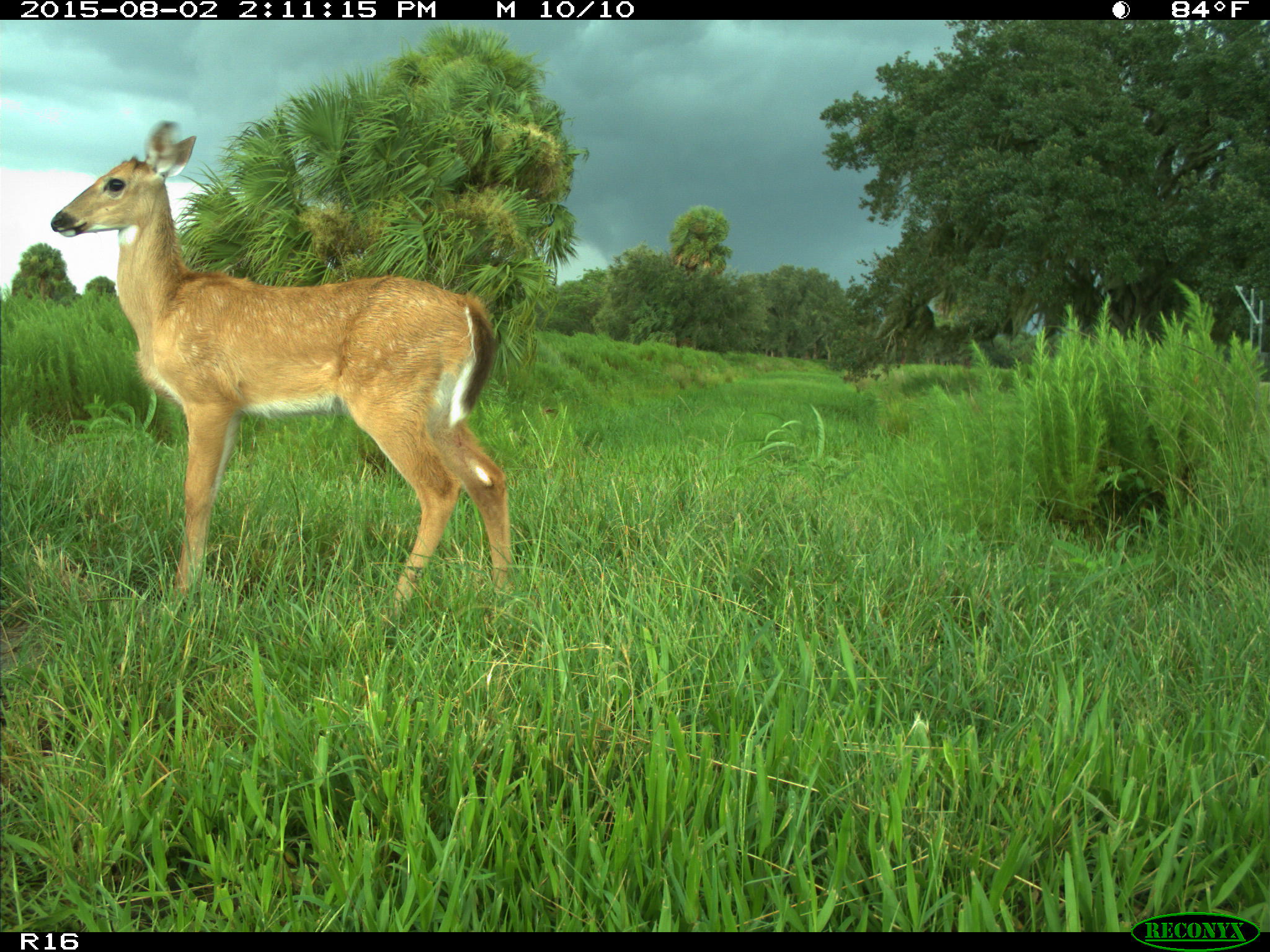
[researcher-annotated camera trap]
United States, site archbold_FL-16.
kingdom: Animalia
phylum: Chordata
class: Mammalia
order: Artiodactyla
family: Cervidae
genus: Odocoileus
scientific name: Odocoileus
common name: deer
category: unidentified deer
Unidentified deer (deer) (Odocoileus).